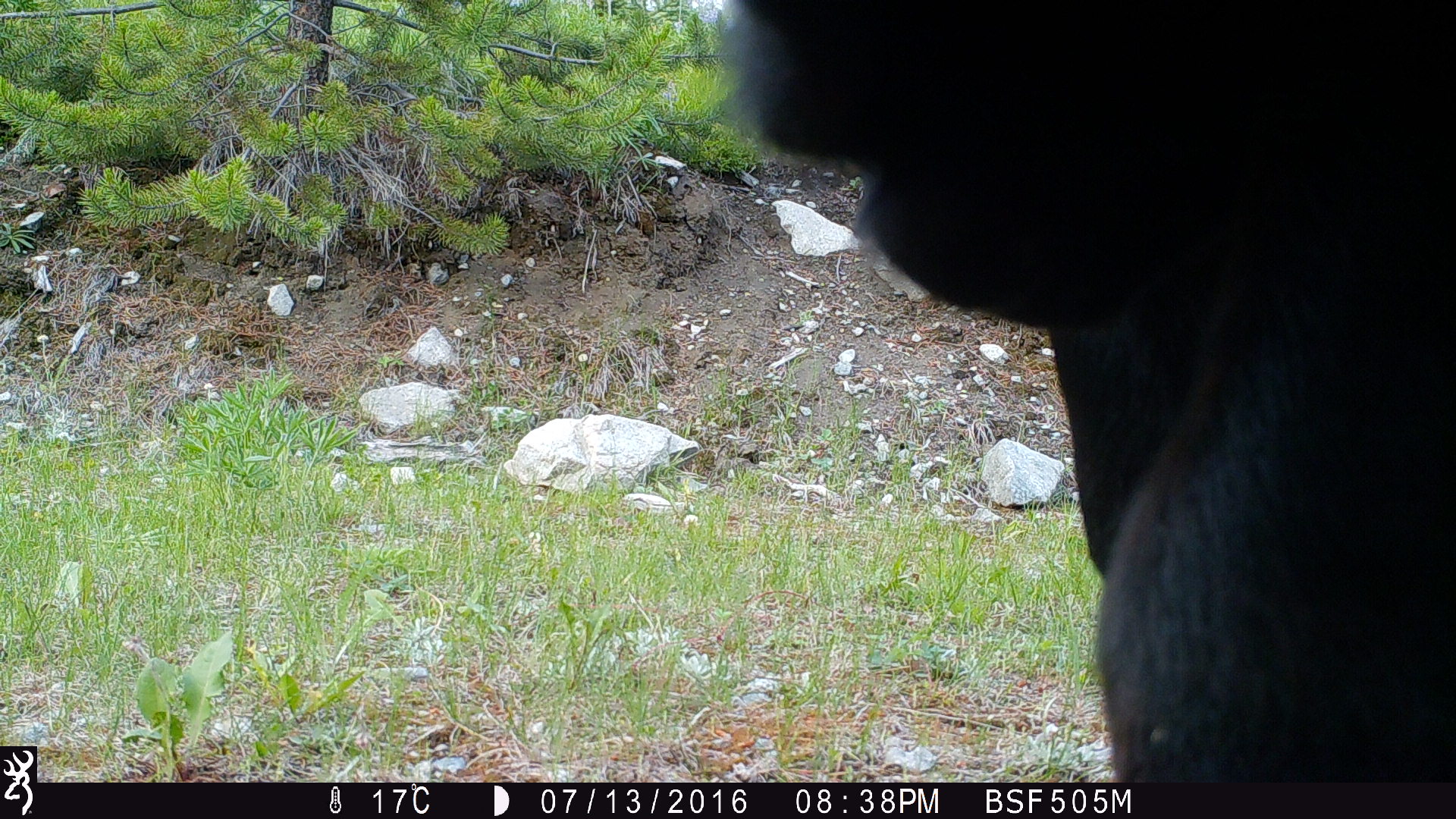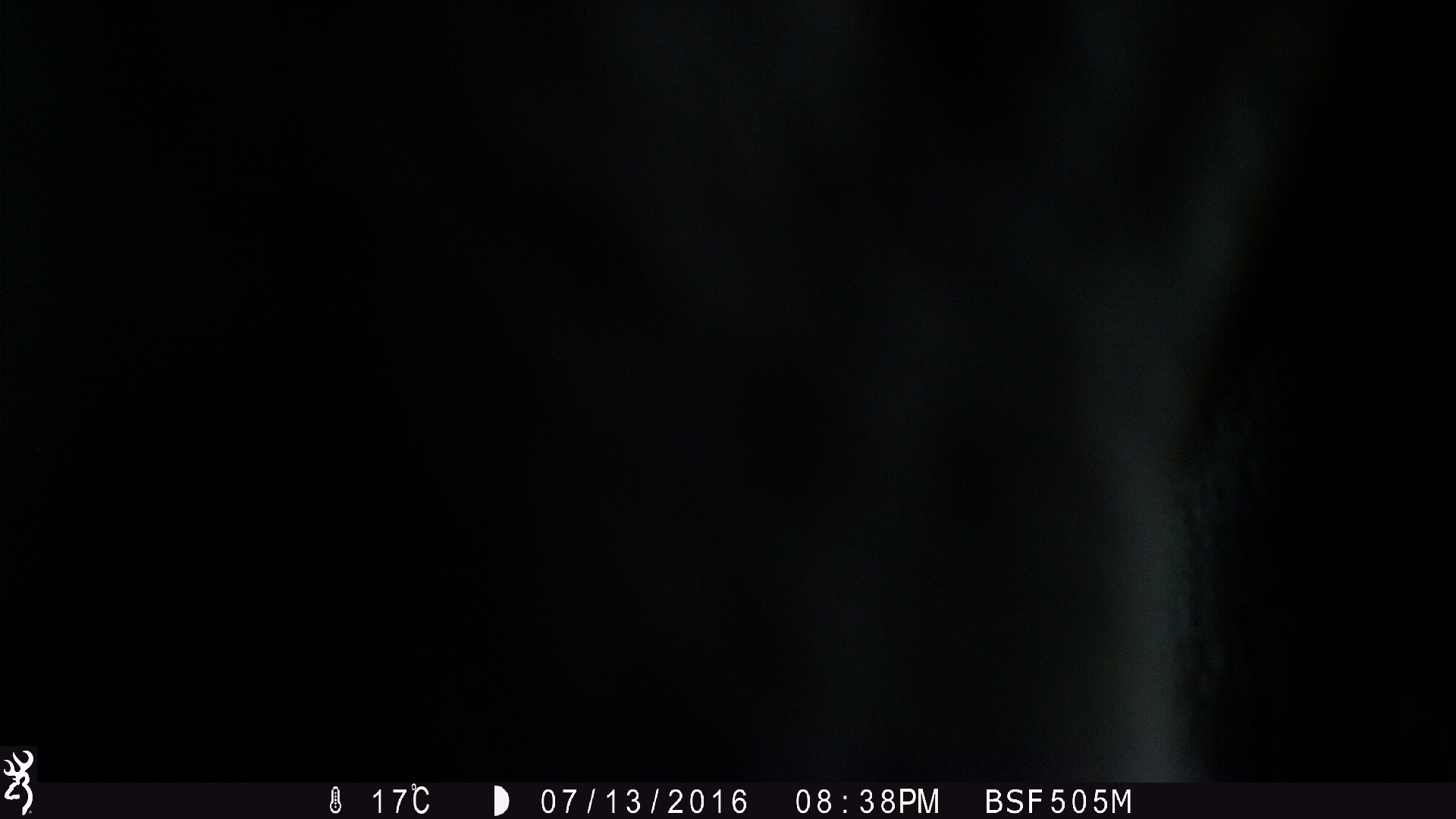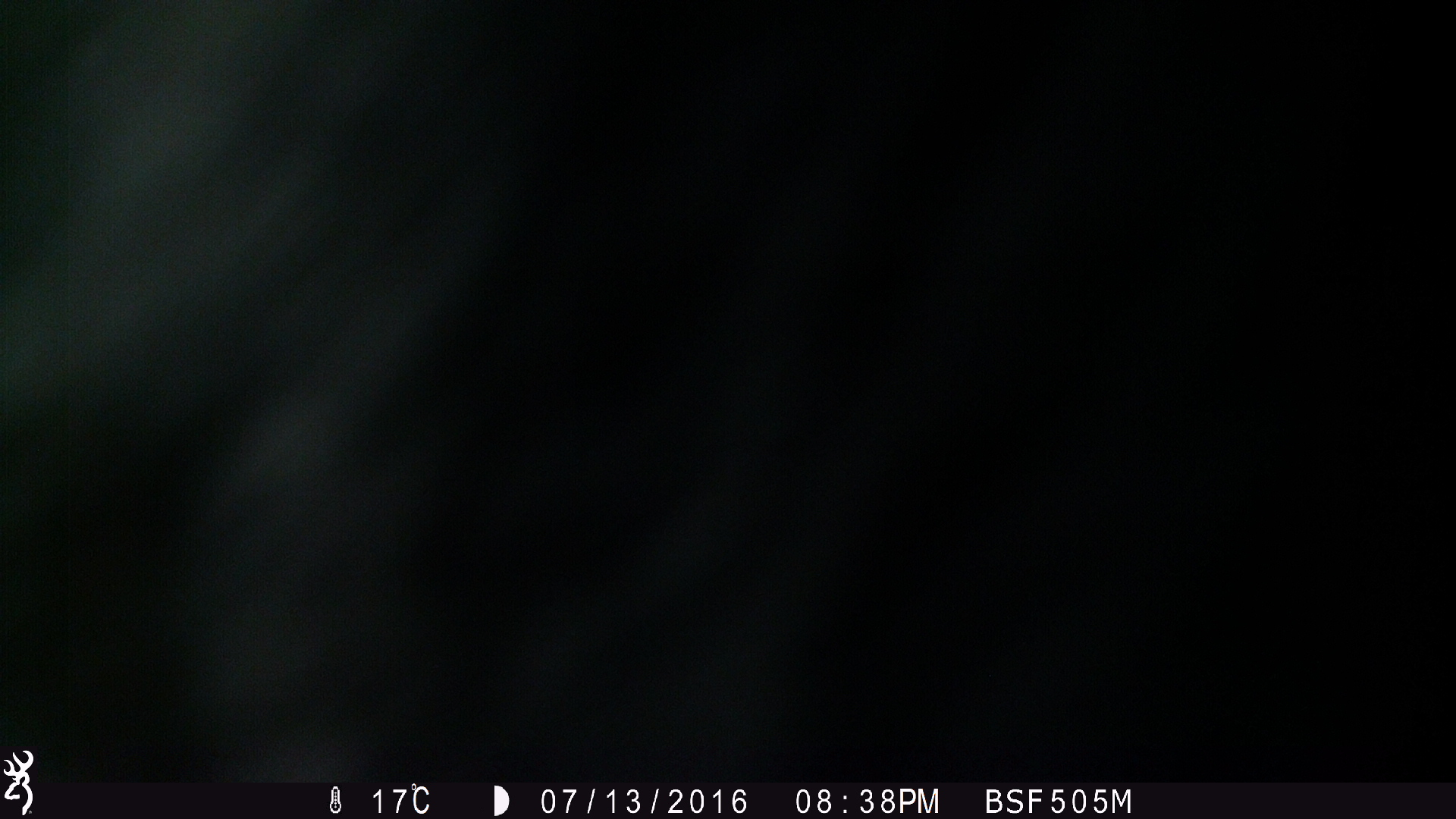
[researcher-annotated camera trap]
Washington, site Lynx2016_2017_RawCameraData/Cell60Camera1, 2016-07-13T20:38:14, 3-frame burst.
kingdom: Animalia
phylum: Chordata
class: Mammalia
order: Artiodactyla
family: Bovidae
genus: Bos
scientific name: Bos taurus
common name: domestic cattle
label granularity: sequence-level